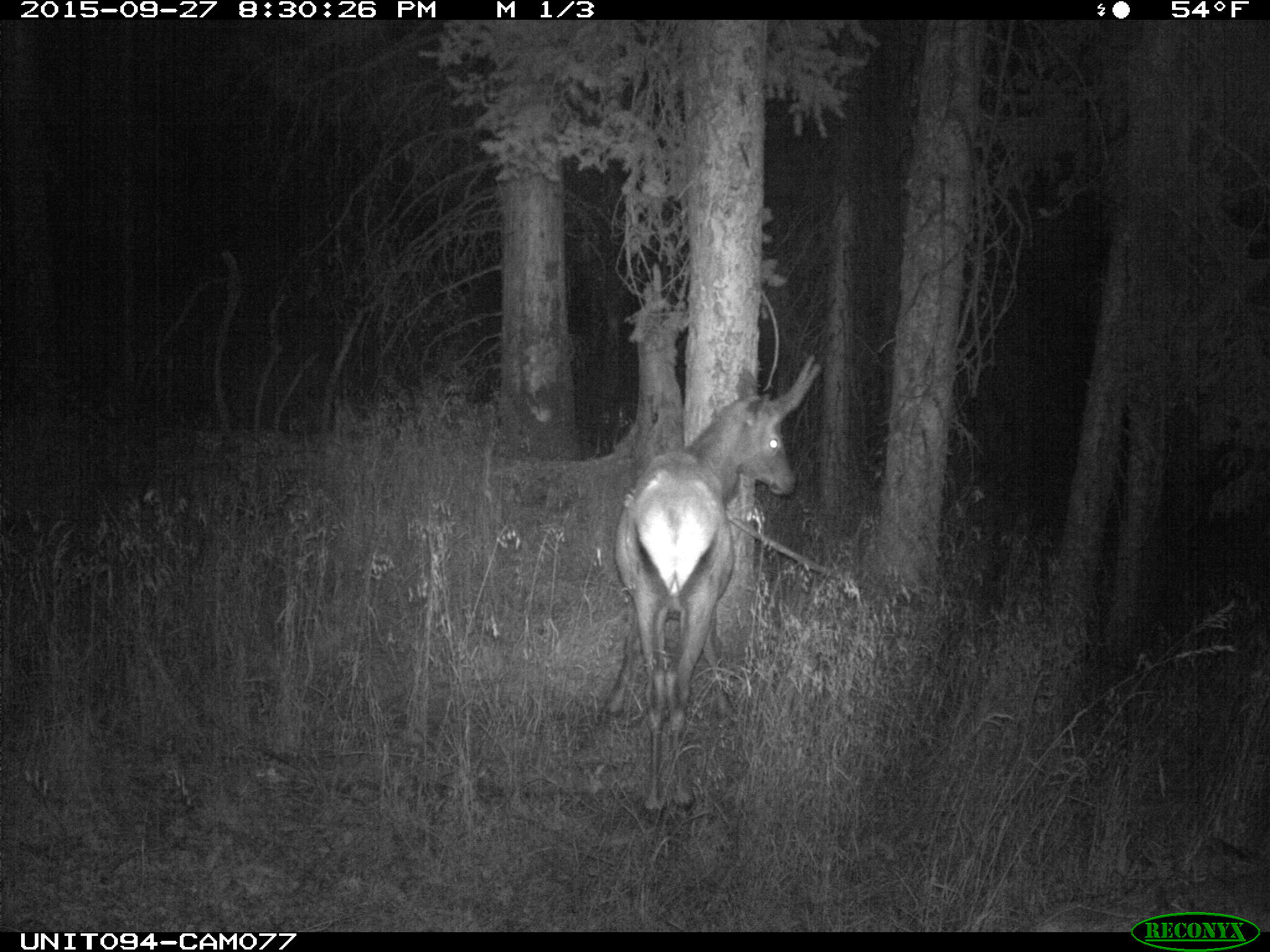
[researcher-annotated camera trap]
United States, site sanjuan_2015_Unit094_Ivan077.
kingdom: Animalia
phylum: Chordata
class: Mammalia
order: Artiodactyla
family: Cervidae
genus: Cervus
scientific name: Cervus elaphus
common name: red deer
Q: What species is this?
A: Cervus elaphus (red deer).